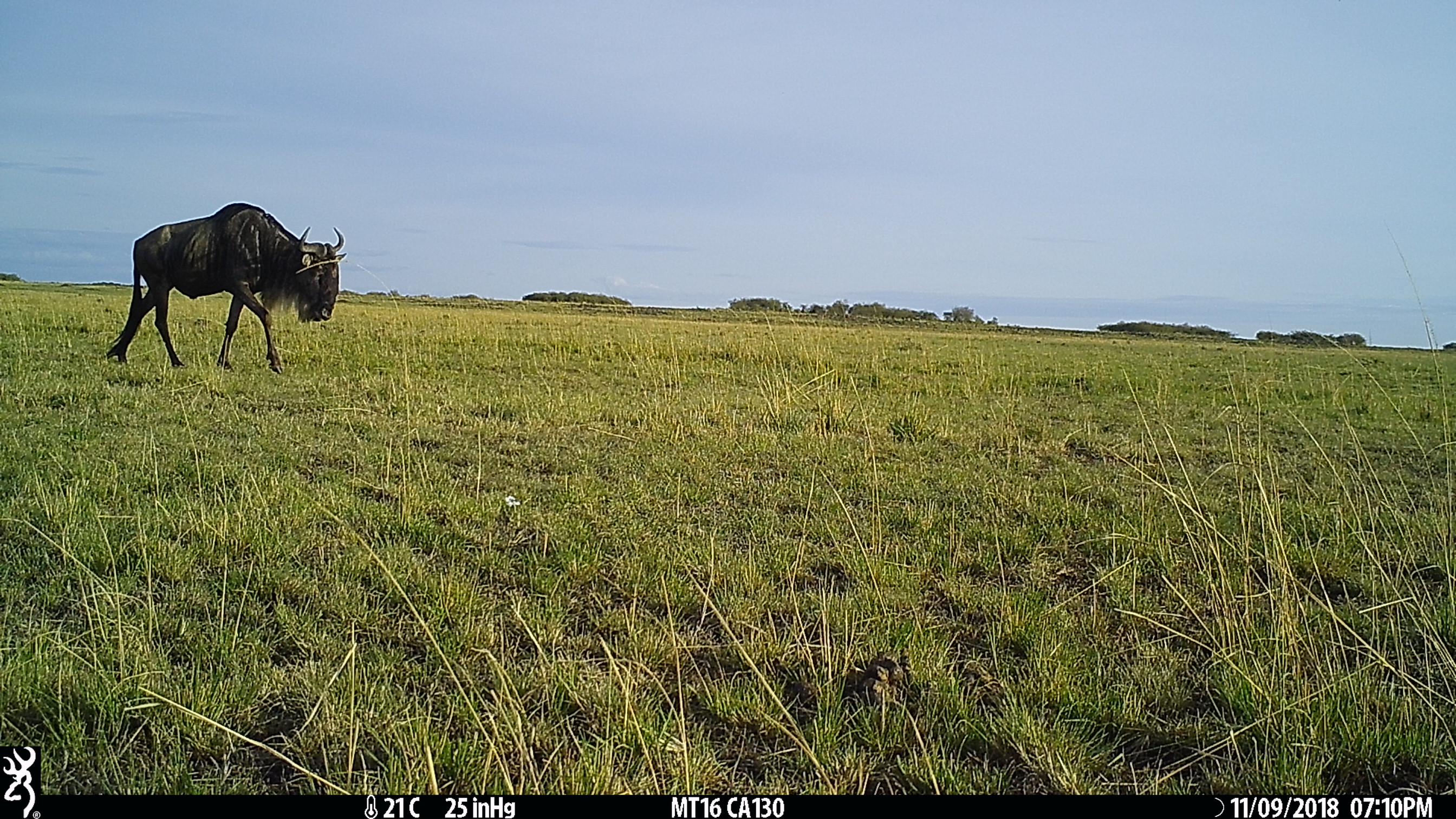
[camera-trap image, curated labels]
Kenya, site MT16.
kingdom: Animalia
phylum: Chordata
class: Mammalia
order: Artiodactyla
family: Bovidae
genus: Connochaetes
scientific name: Connochaetes taurinus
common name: blue wildebeest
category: wildebeest